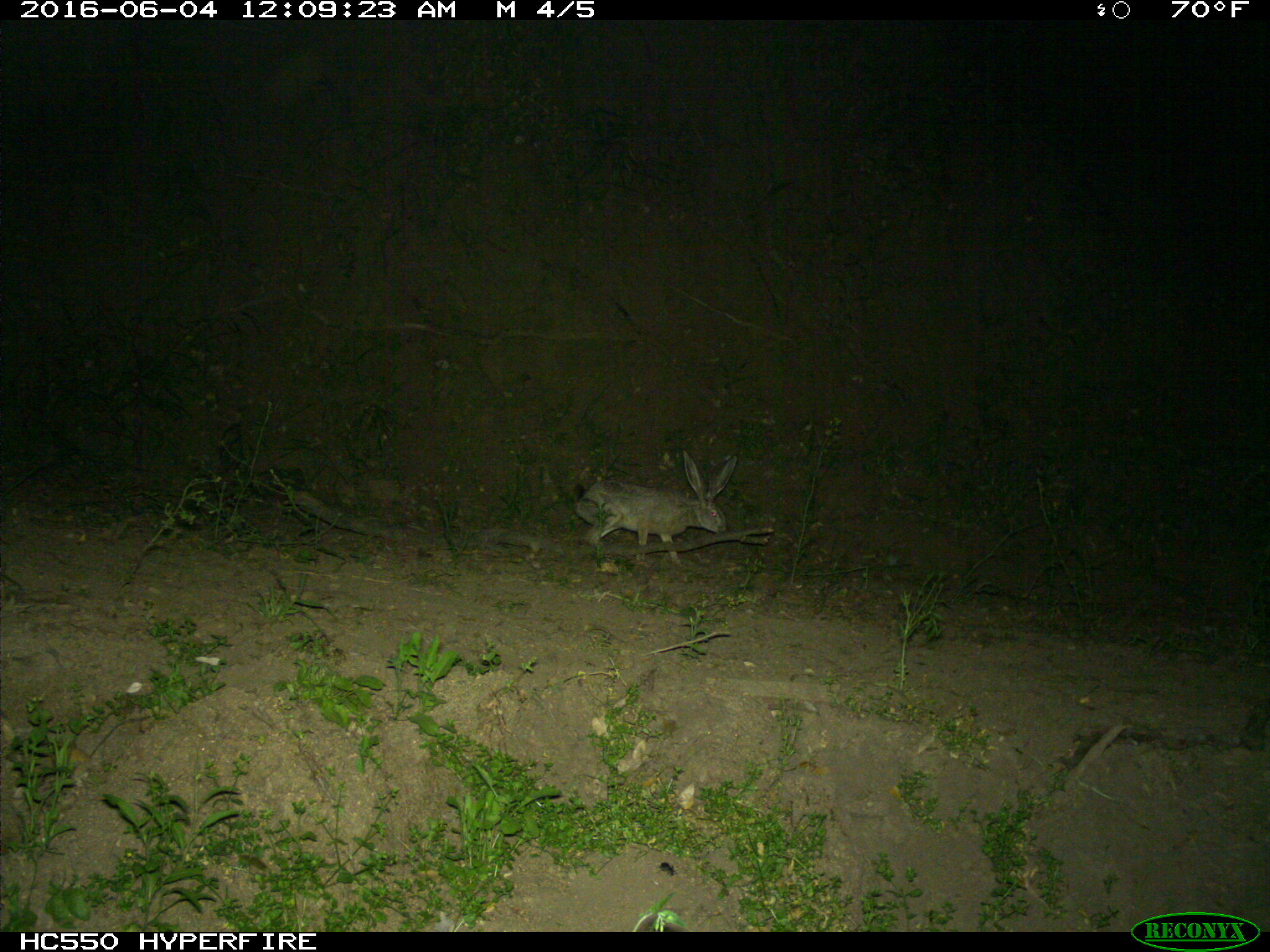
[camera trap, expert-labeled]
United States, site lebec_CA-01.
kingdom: Animalia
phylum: Chordata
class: Mammalia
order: Lagomorpha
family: Leporidae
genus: Lepus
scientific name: Lepus californicus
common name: black-tailed jackrabbit